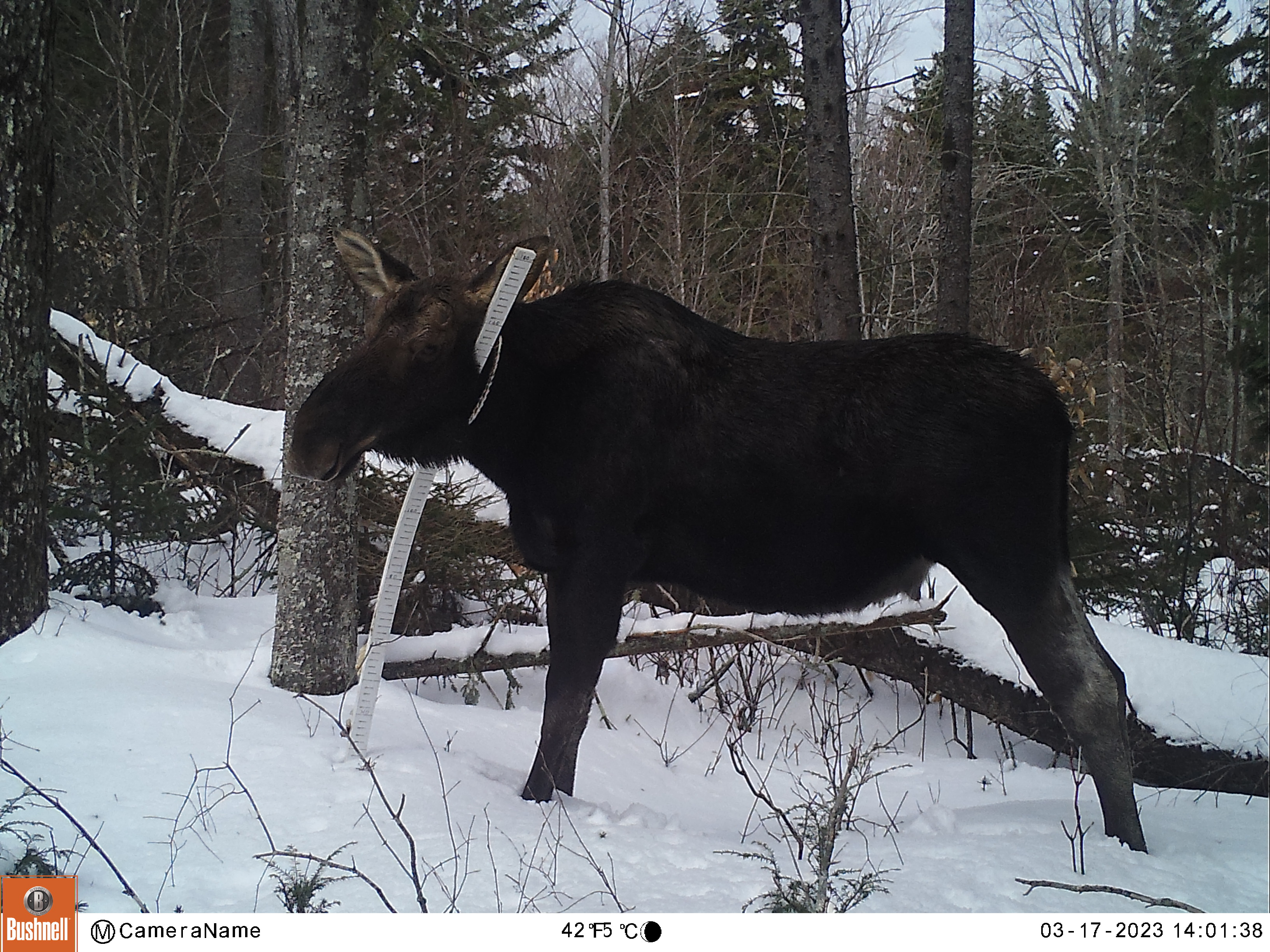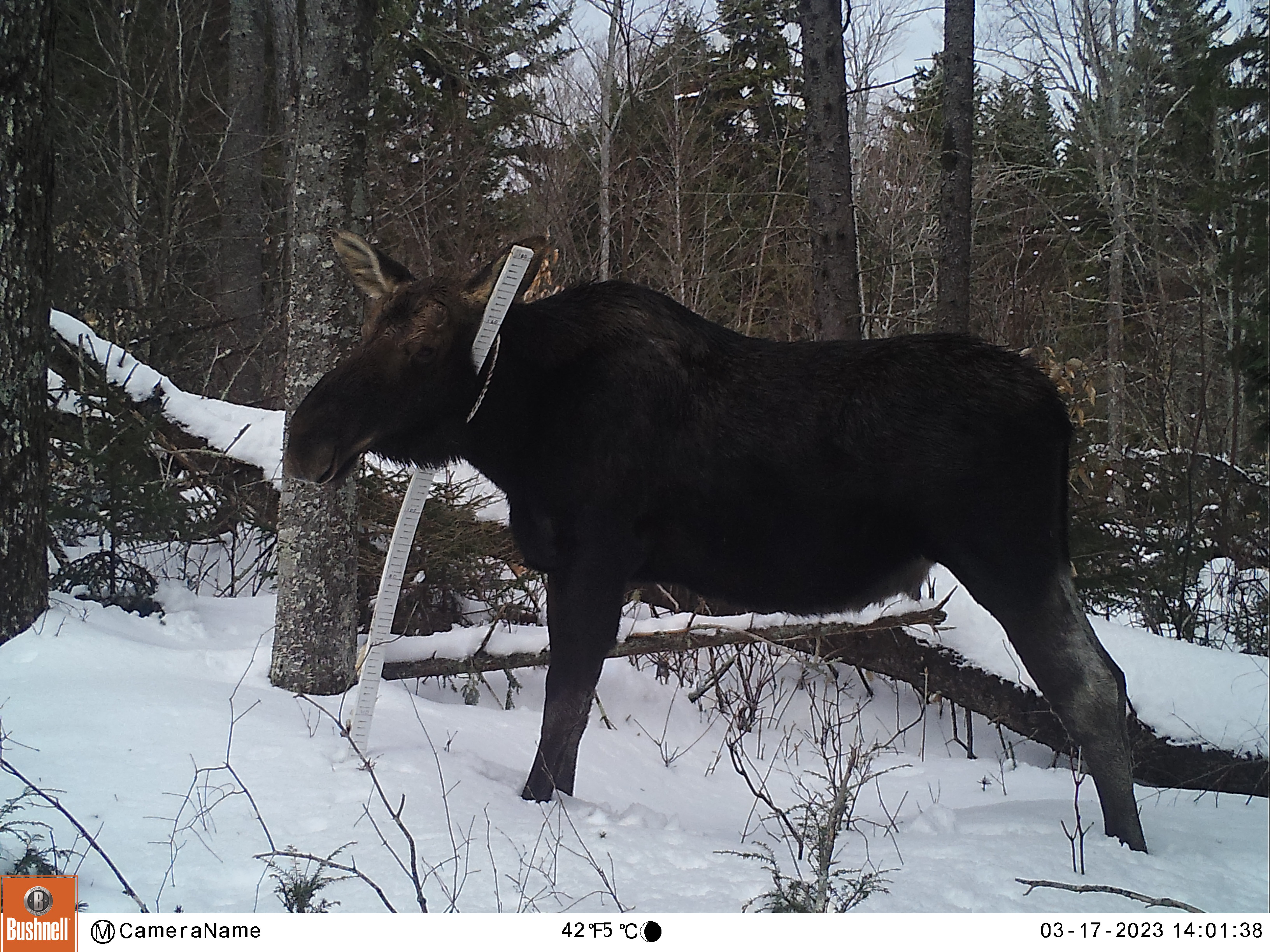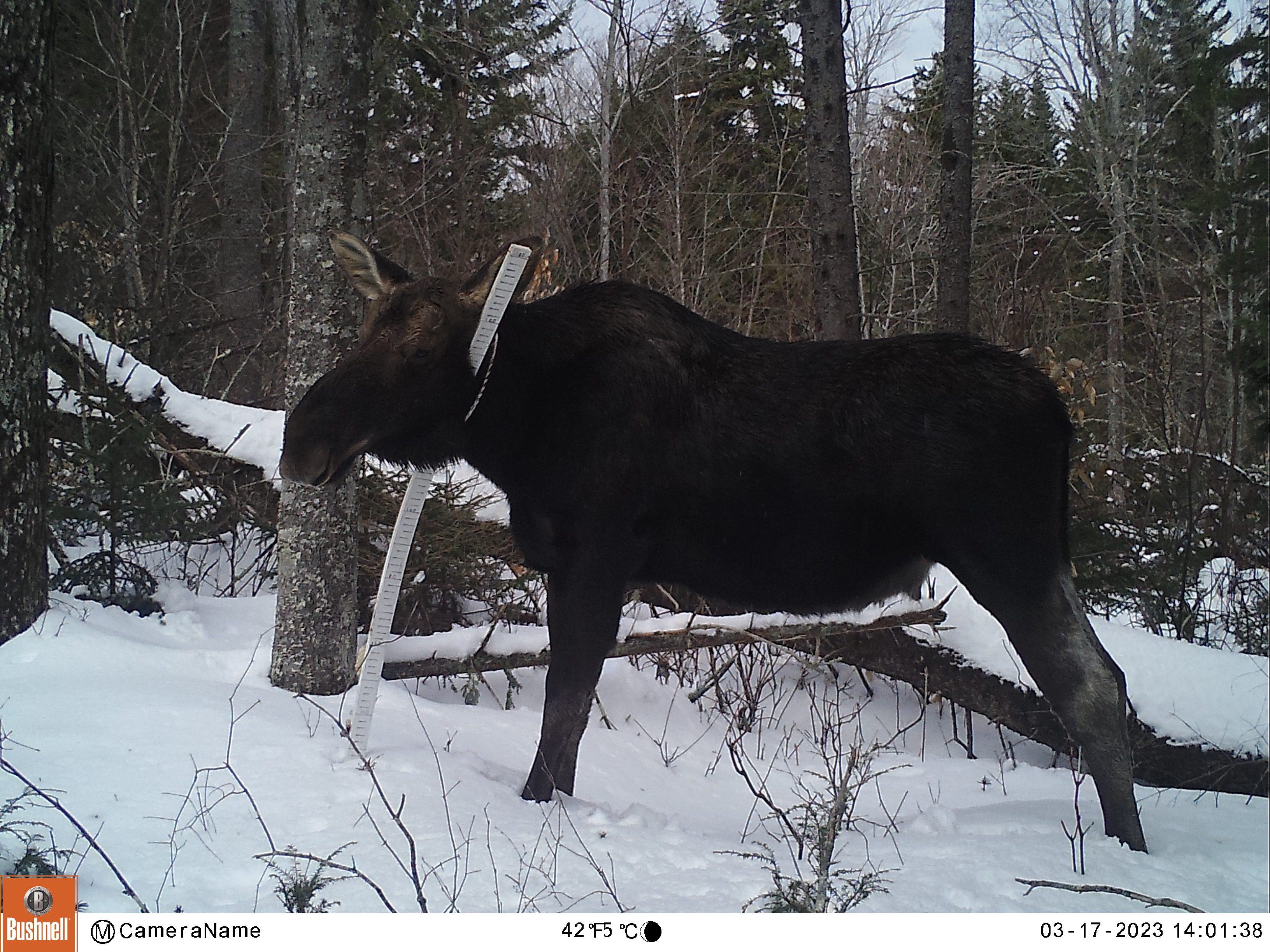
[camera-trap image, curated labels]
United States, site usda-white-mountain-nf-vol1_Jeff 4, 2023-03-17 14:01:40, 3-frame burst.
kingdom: Animalia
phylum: Chordata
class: Mammalia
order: Artiodactyla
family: Cervidae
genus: Alces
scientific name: Alces alces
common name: moose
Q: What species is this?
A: Moose (Alces alces).